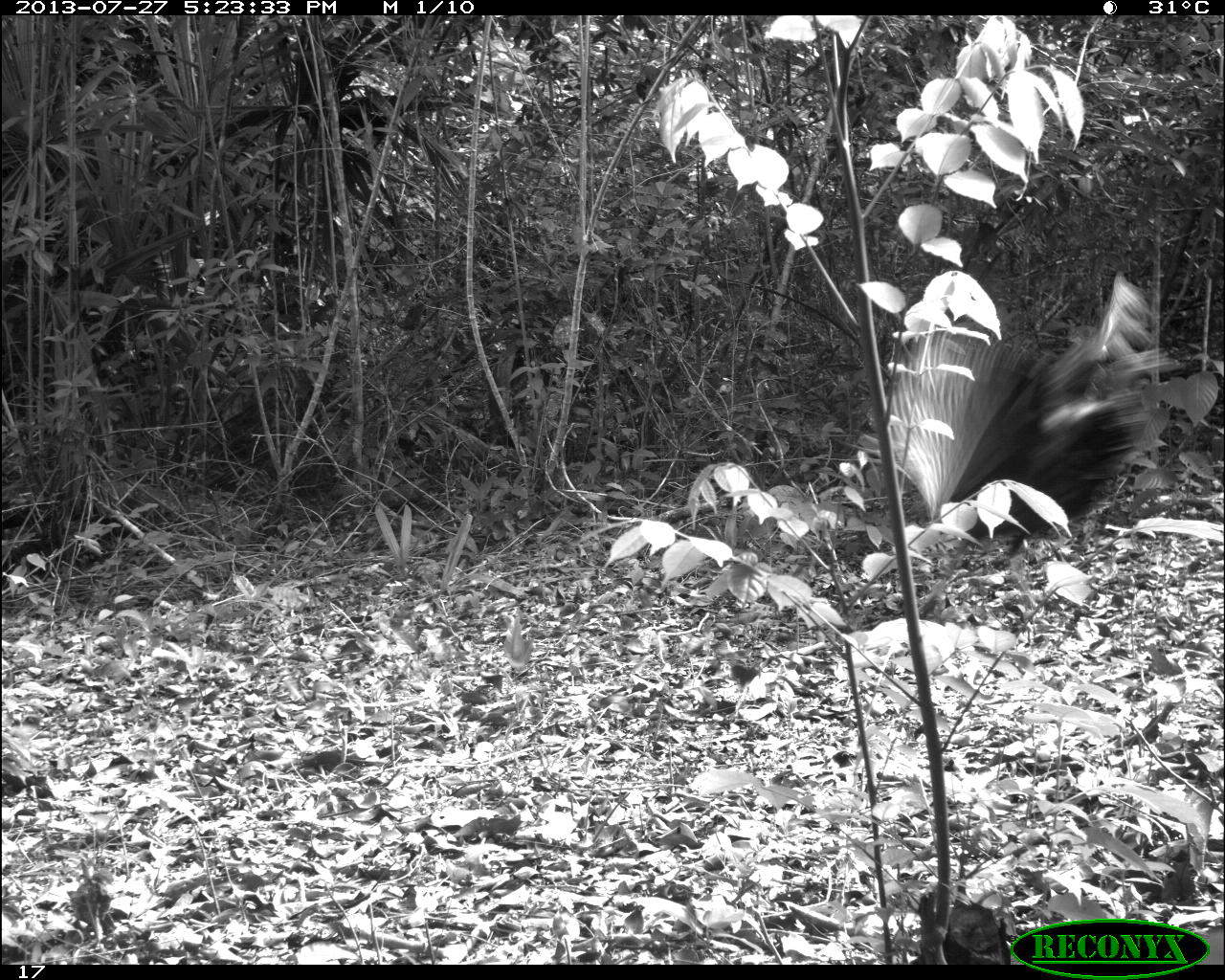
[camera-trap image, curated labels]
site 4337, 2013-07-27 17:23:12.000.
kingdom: Animalia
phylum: Chordata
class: Aves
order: Galliformes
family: Phasianidae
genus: Meleagris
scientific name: Meleagris ocellata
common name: ocellated turkey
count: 1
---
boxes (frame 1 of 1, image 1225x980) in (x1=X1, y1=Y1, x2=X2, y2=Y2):
meleagris ocellata: (x1=899, y1=308, x2=1172, y2=533)